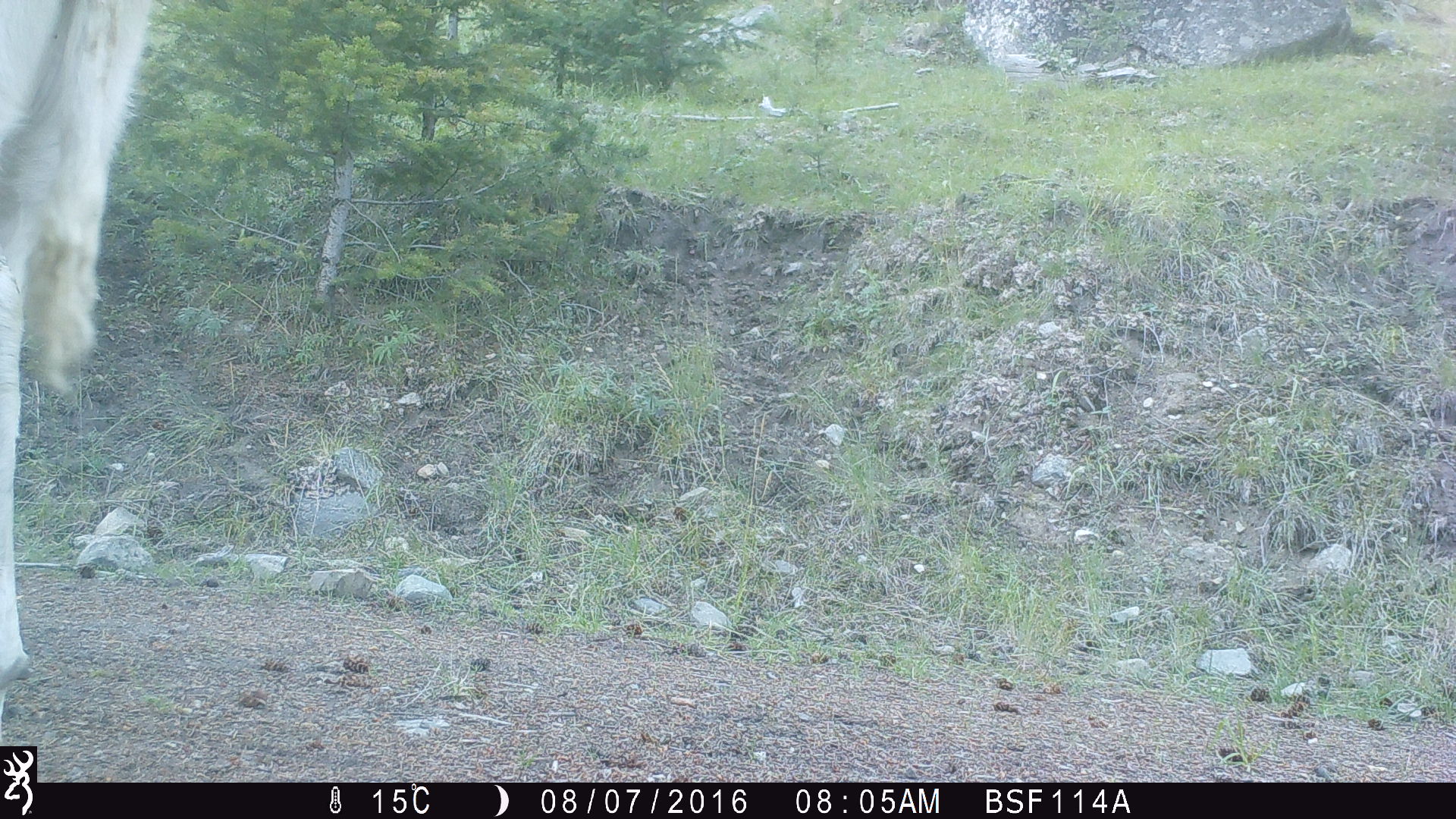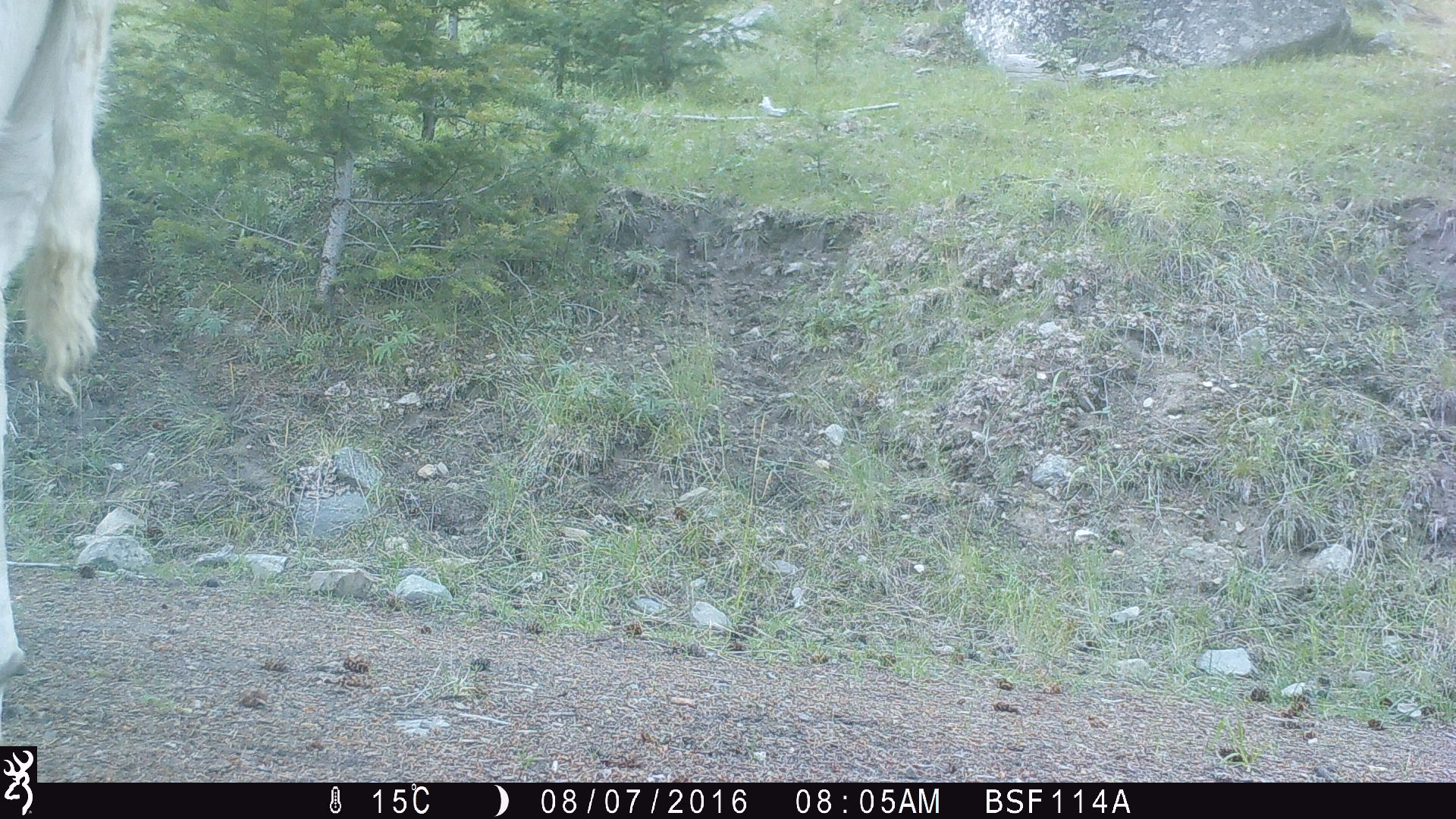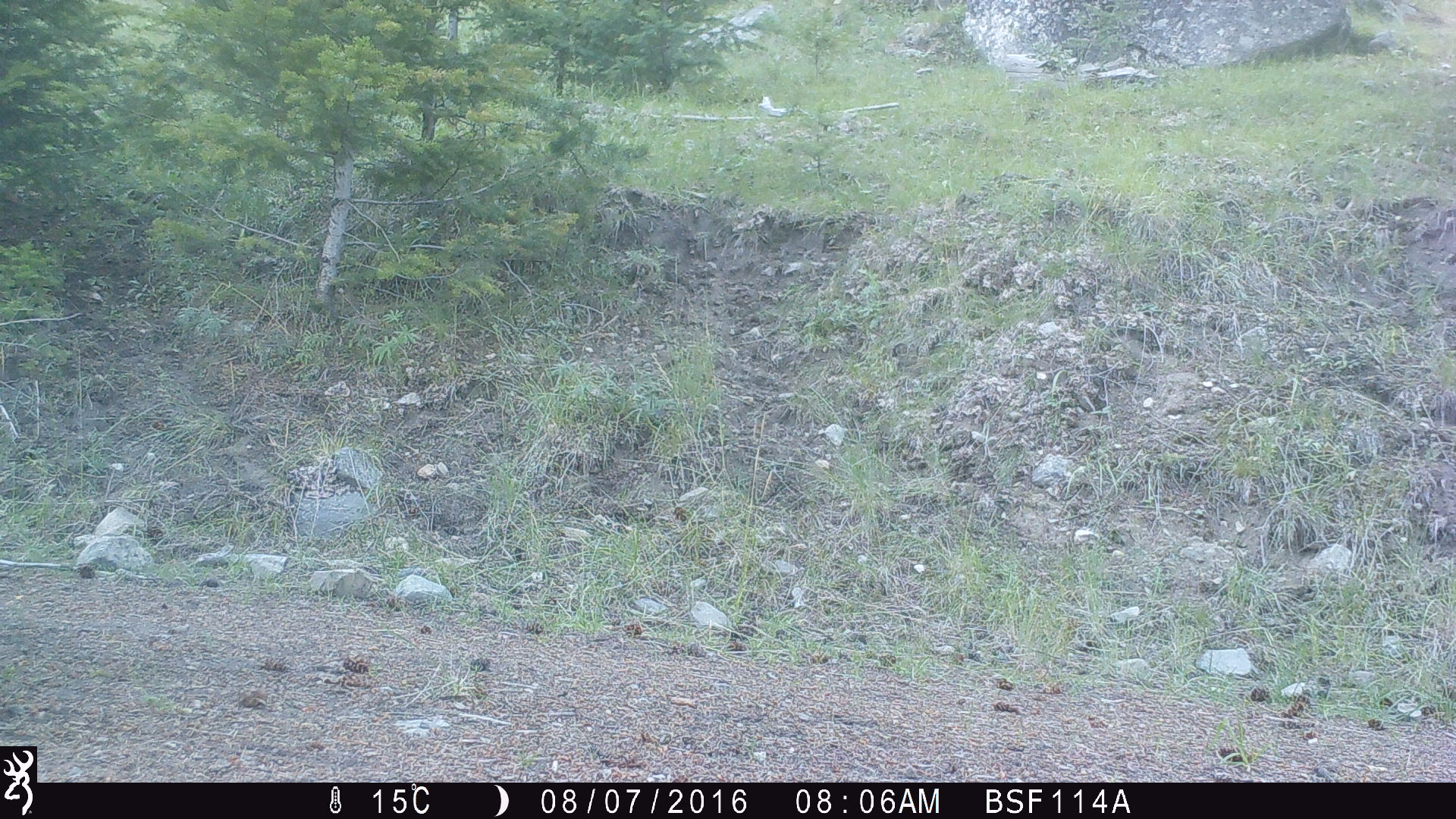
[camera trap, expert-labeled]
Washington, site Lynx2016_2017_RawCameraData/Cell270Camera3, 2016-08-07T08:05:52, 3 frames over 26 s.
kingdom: Animalia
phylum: Chordata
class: Mammalia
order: Artiodactyla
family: Bovidae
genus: Bos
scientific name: Bos taurus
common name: domestic cattle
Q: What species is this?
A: Domestic cattle (Bos taurus).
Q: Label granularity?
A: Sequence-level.